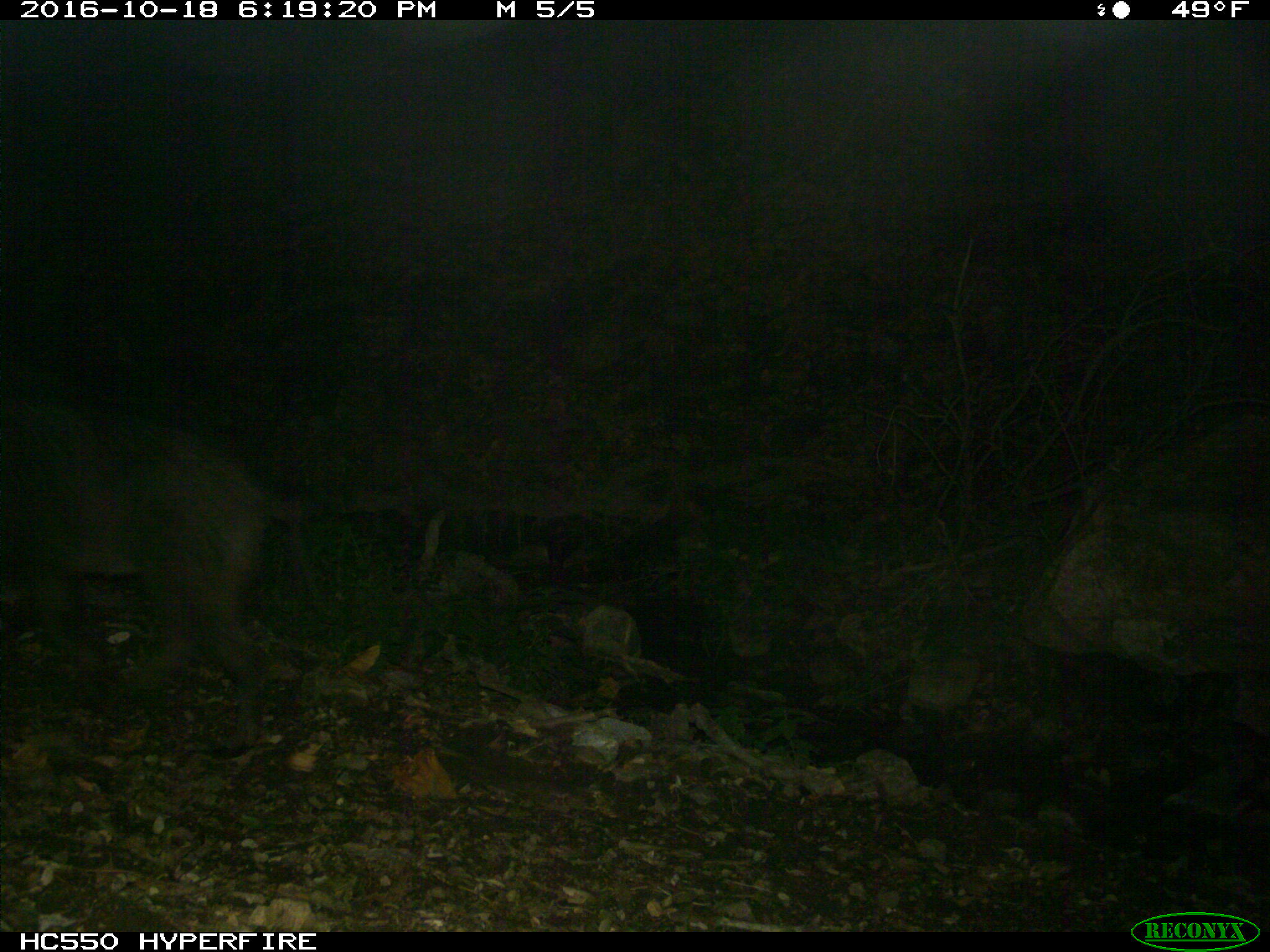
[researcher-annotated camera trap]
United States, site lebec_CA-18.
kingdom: Animalia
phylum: Chordata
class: Mammalia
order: Artiodactyla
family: Suidae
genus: Sus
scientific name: Sus scrofa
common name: wild boar